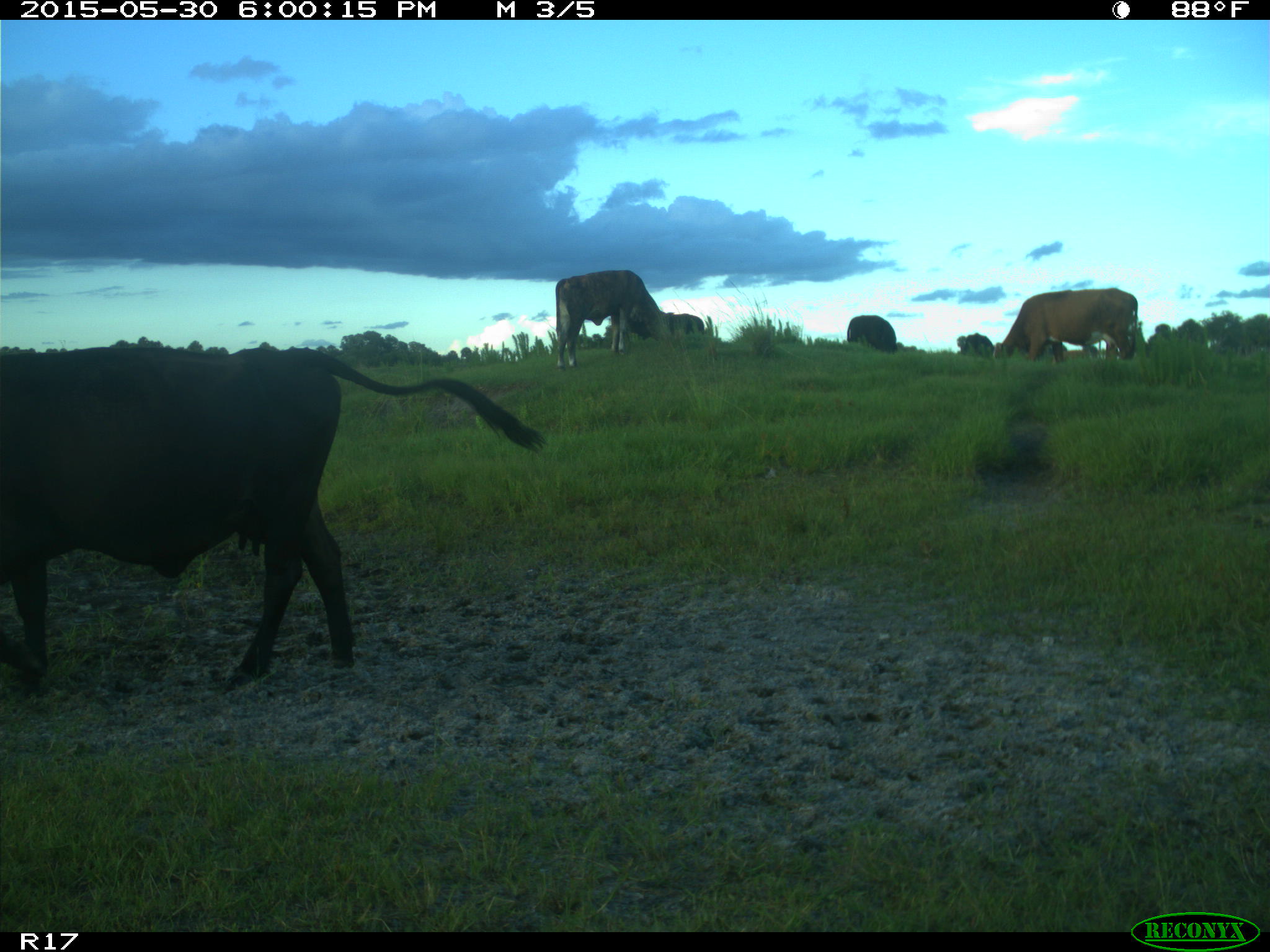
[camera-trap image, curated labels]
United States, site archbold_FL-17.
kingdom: Animalia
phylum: Chordata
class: Mammalia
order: Artiodactyla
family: Bovidae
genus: Bos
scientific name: Bos taurus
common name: domestic cow